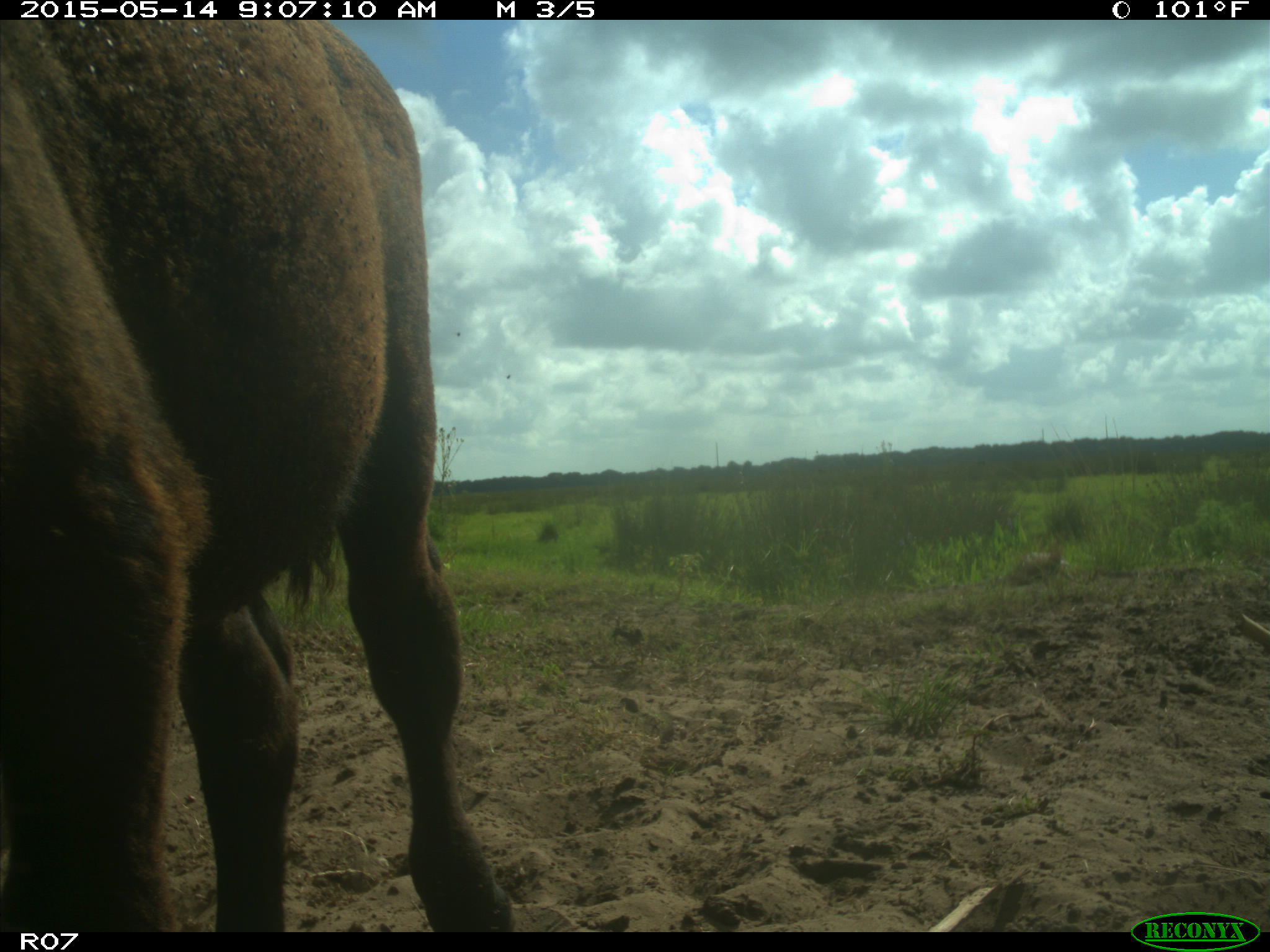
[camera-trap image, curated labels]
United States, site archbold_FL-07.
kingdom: Animalia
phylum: Chordata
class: Mammalia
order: Artiodactyla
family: Bovidae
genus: Bos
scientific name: Bos taurus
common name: domestic cow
Bos taurus (domestic cow).